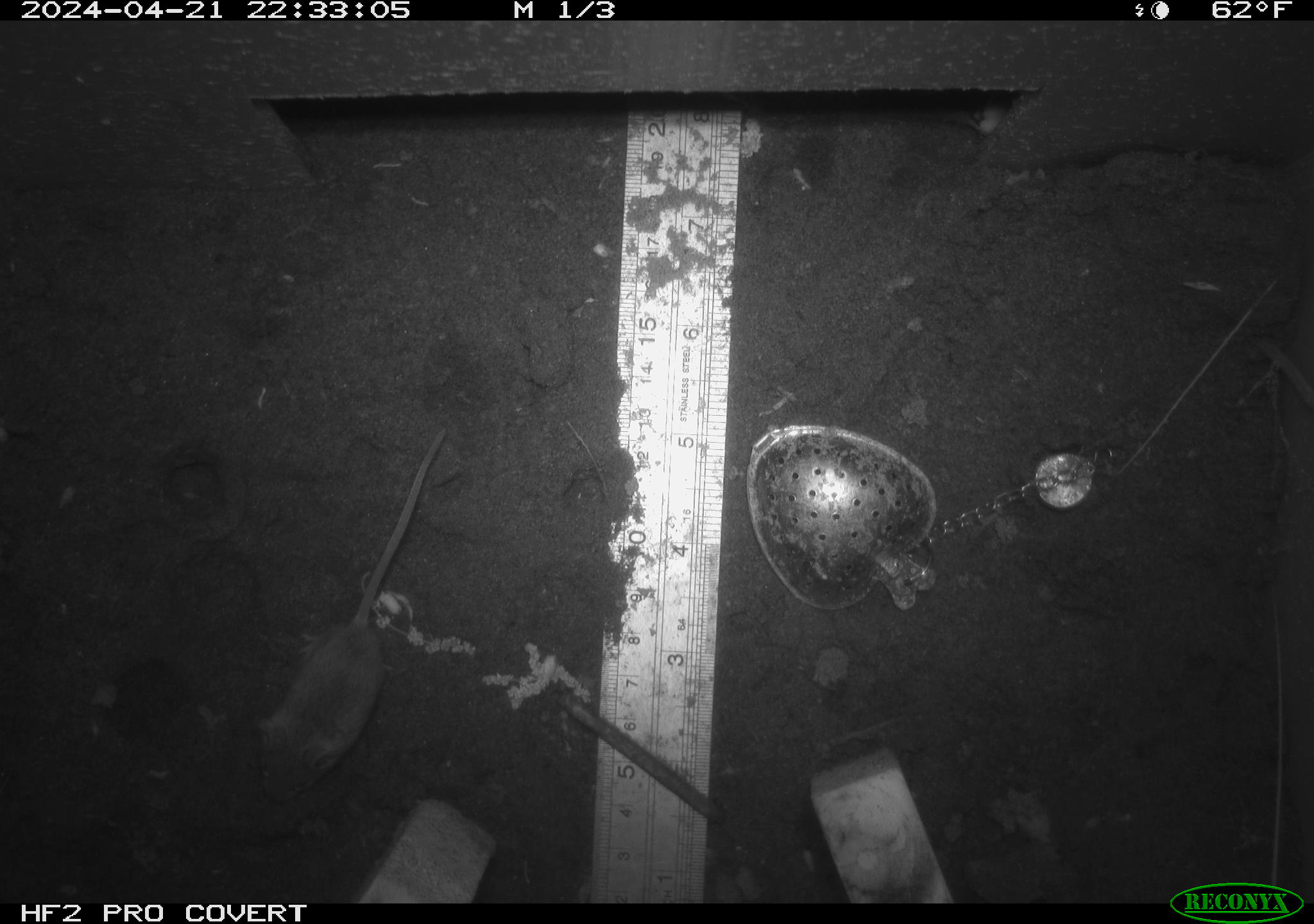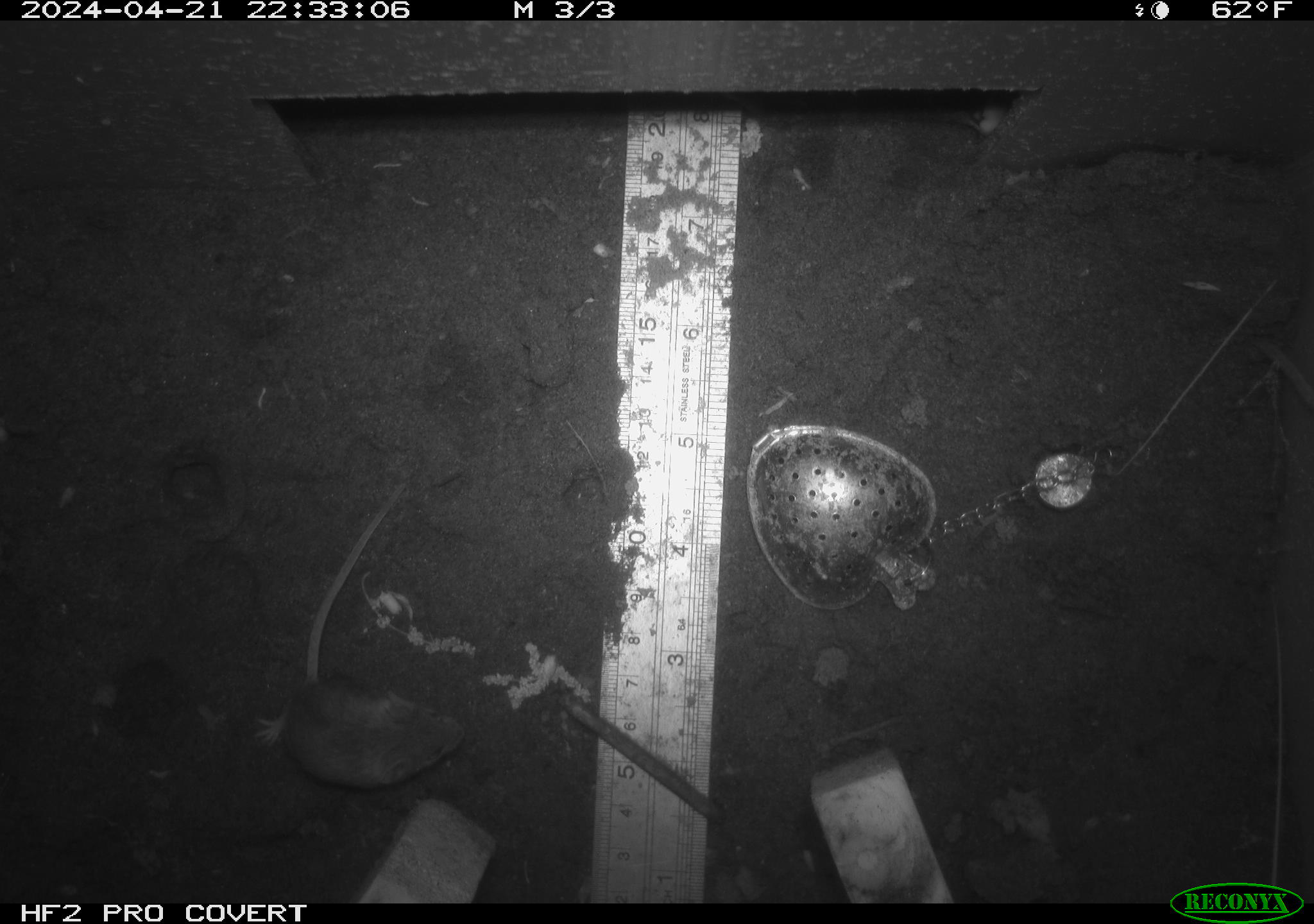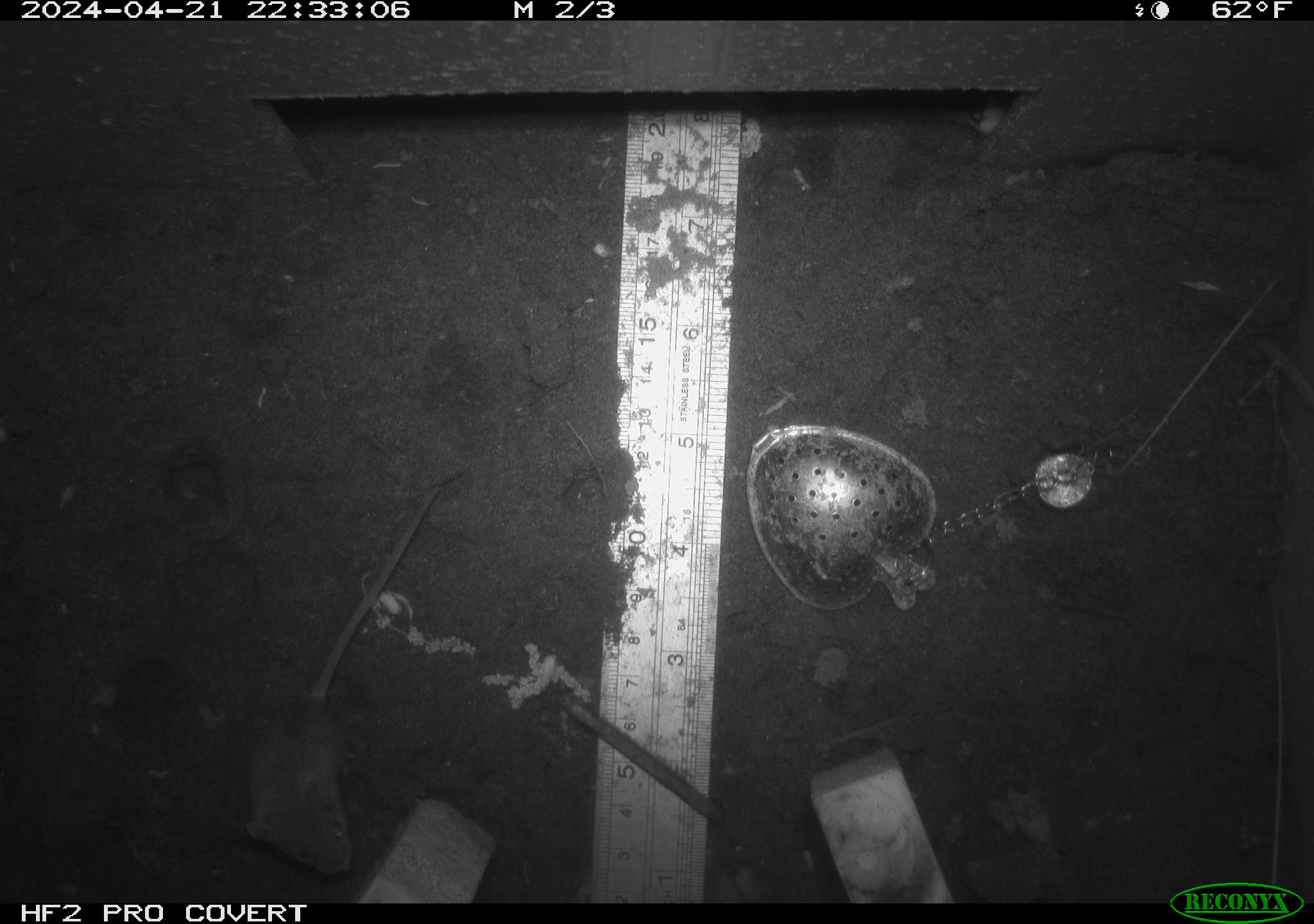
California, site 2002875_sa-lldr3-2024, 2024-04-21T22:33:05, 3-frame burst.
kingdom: Animalia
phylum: Chordata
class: Mammalia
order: Rodentia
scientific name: Rodentia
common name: mouse species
Mouse species (Rodentia).